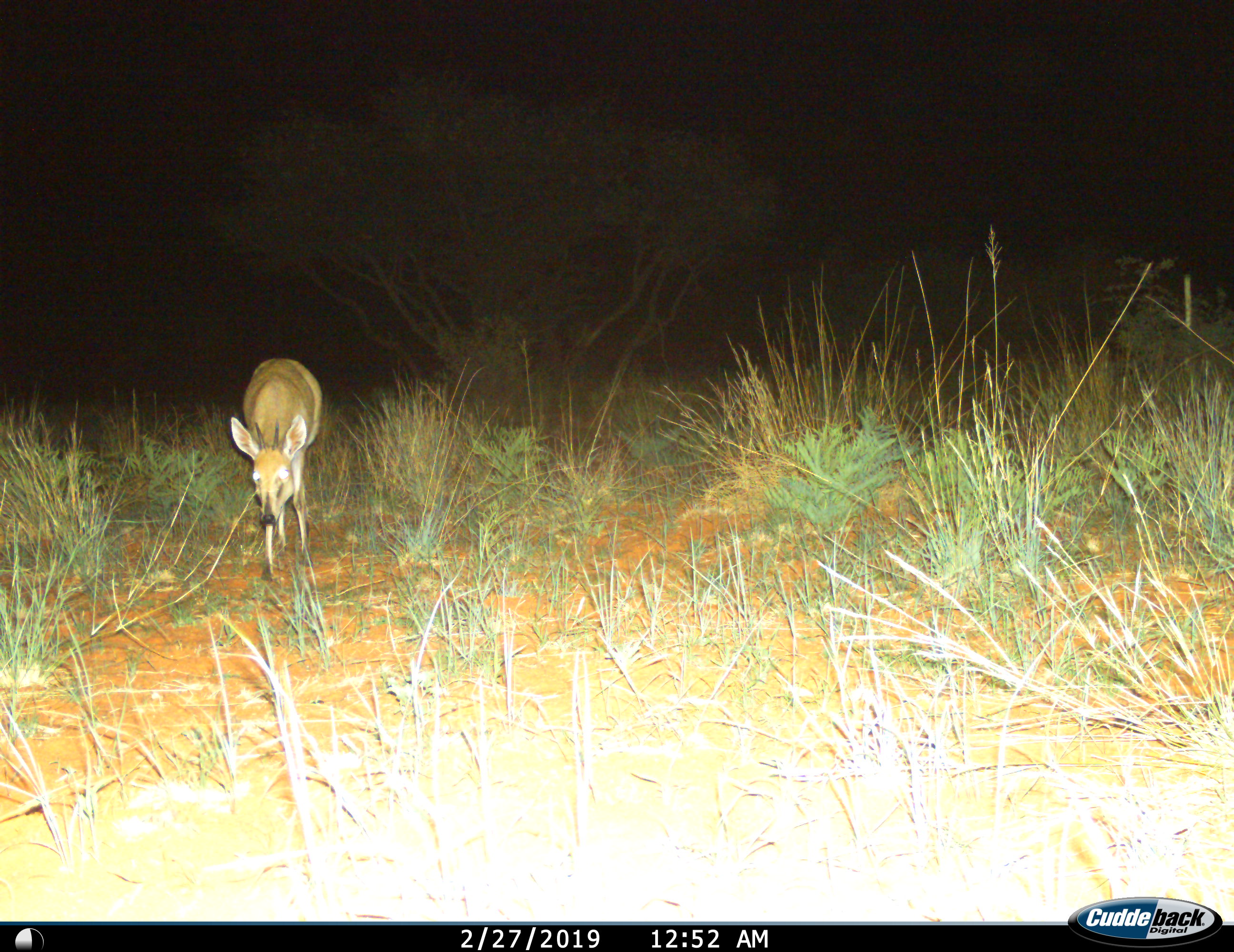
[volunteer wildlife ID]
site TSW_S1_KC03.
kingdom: Animalia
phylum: Chordata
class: Mammalia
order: Artiodactyla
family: Bovidae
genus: Sylvicapra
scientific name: Sylvicapra grimmia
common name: common duiker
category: duikercommongrey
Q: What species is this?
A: Duikercommongrey (common duiker) (Sylvicapra grimmia).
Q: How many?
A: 1.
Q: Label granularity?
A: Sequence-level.